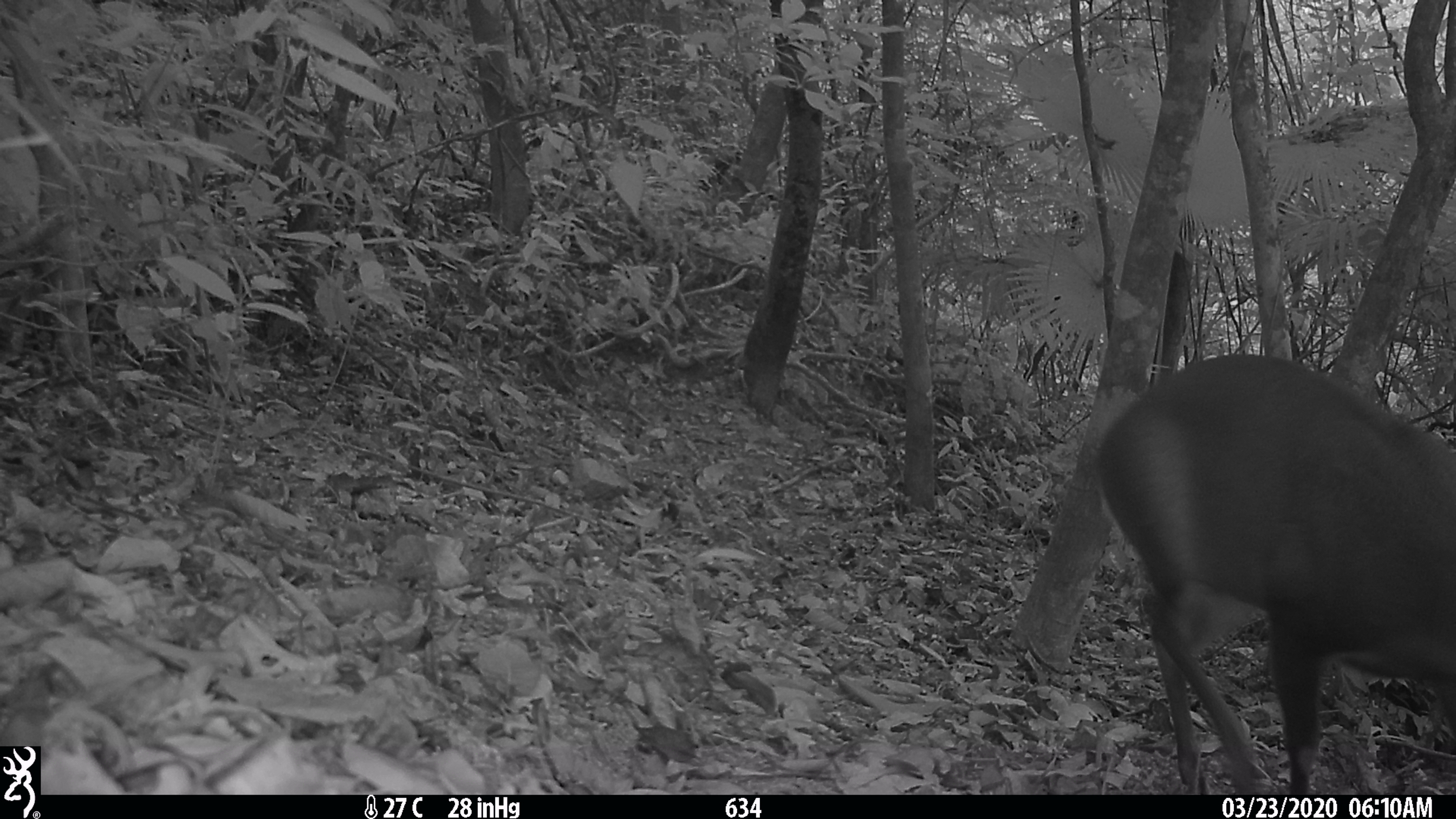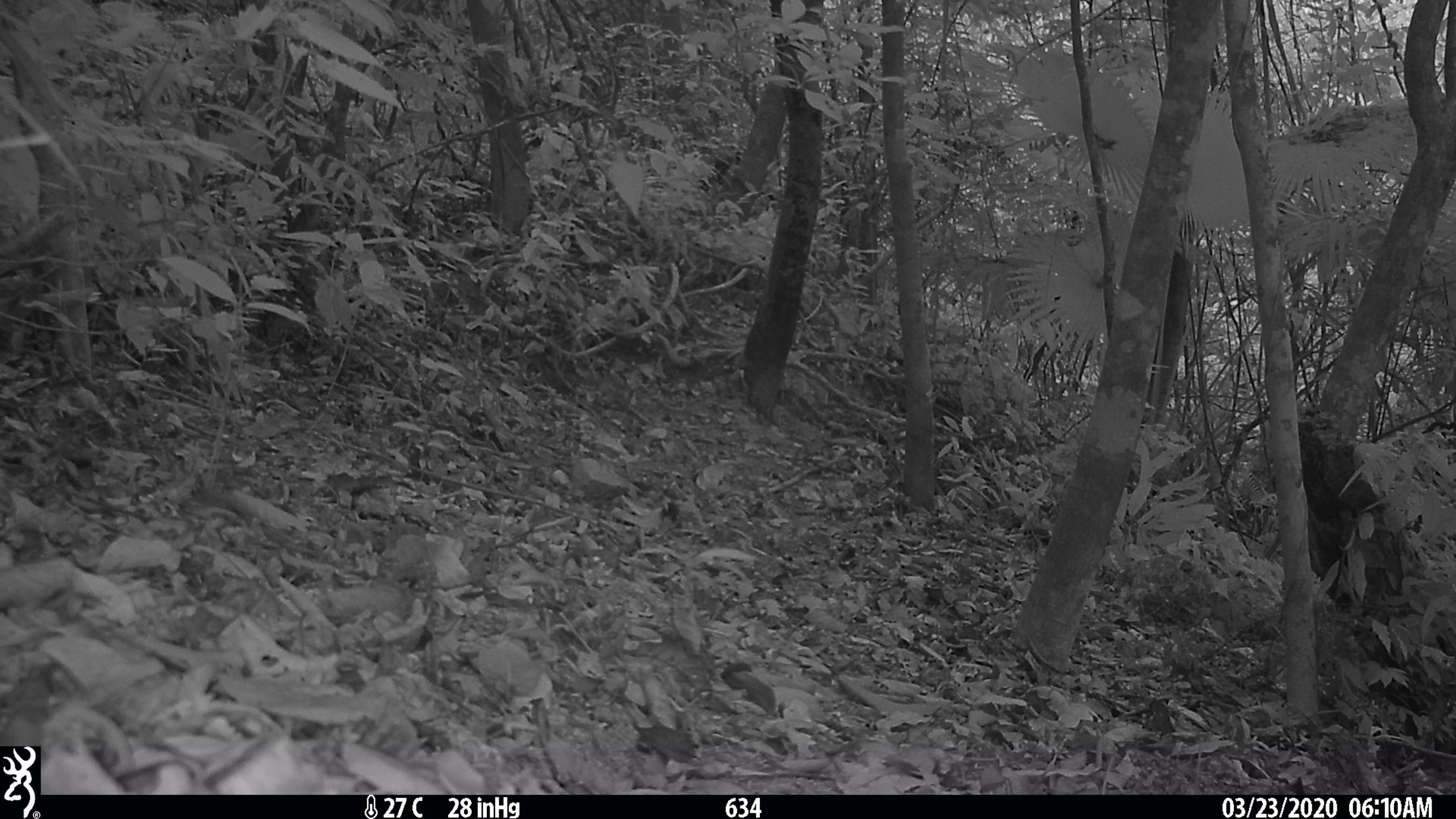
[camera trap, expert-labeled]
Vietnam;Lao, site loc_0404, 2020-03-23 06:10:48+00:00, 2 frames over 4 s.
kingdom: Animalia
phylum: Chordata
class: Mammalia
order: Artiodactyla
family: Cervidae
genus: Muntiacus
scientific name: Muntiacus rooseveltorum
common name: roosevelt's muntjac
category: roosevelts muntjac group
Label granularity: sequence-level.